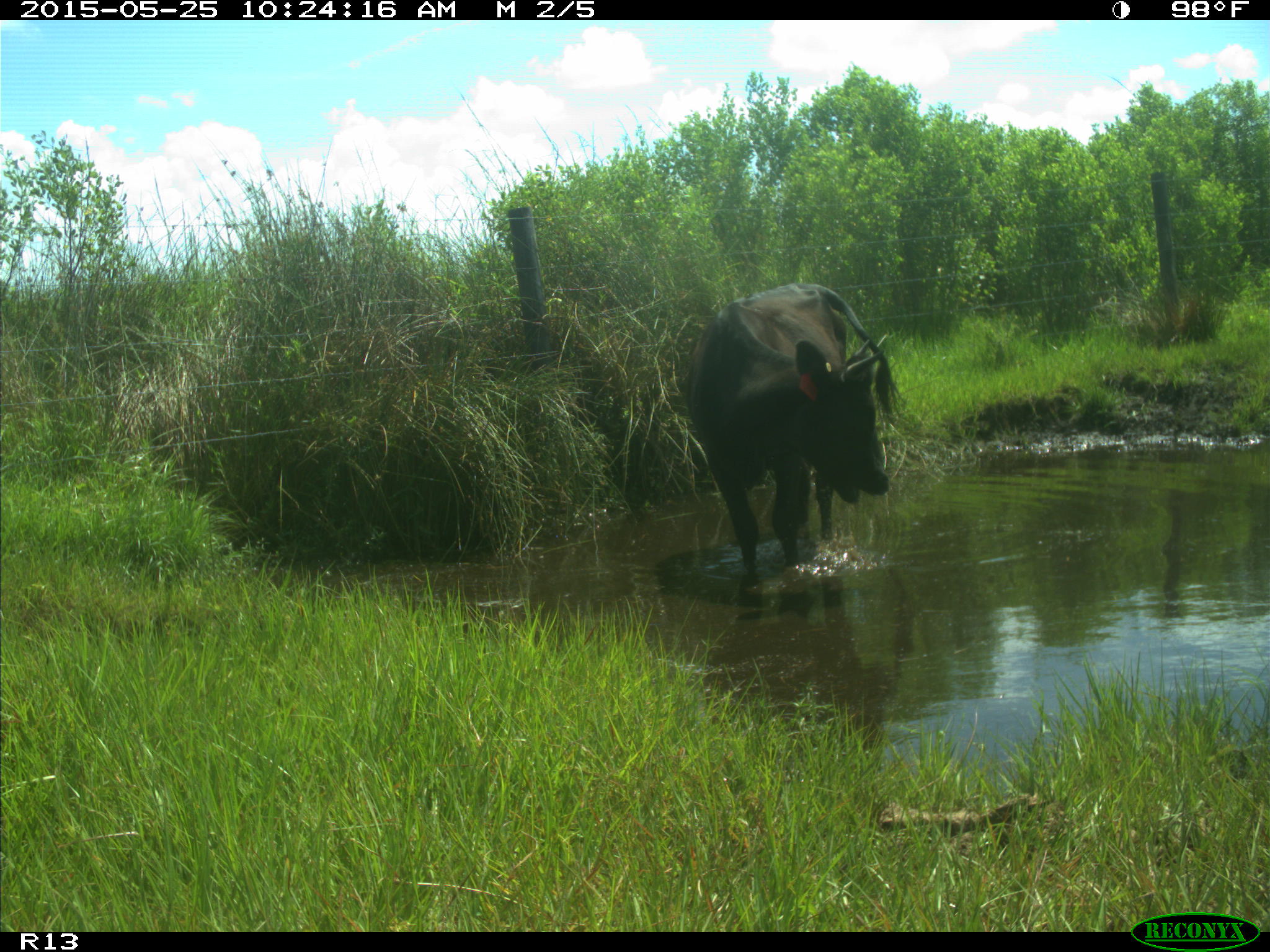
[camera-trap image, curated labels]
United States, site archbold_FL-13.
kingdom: Animalia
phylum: Chordata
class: Mammalia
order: Artiodactyla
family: Bovidae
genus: Bos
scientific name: Bos taurus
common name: domestic cow